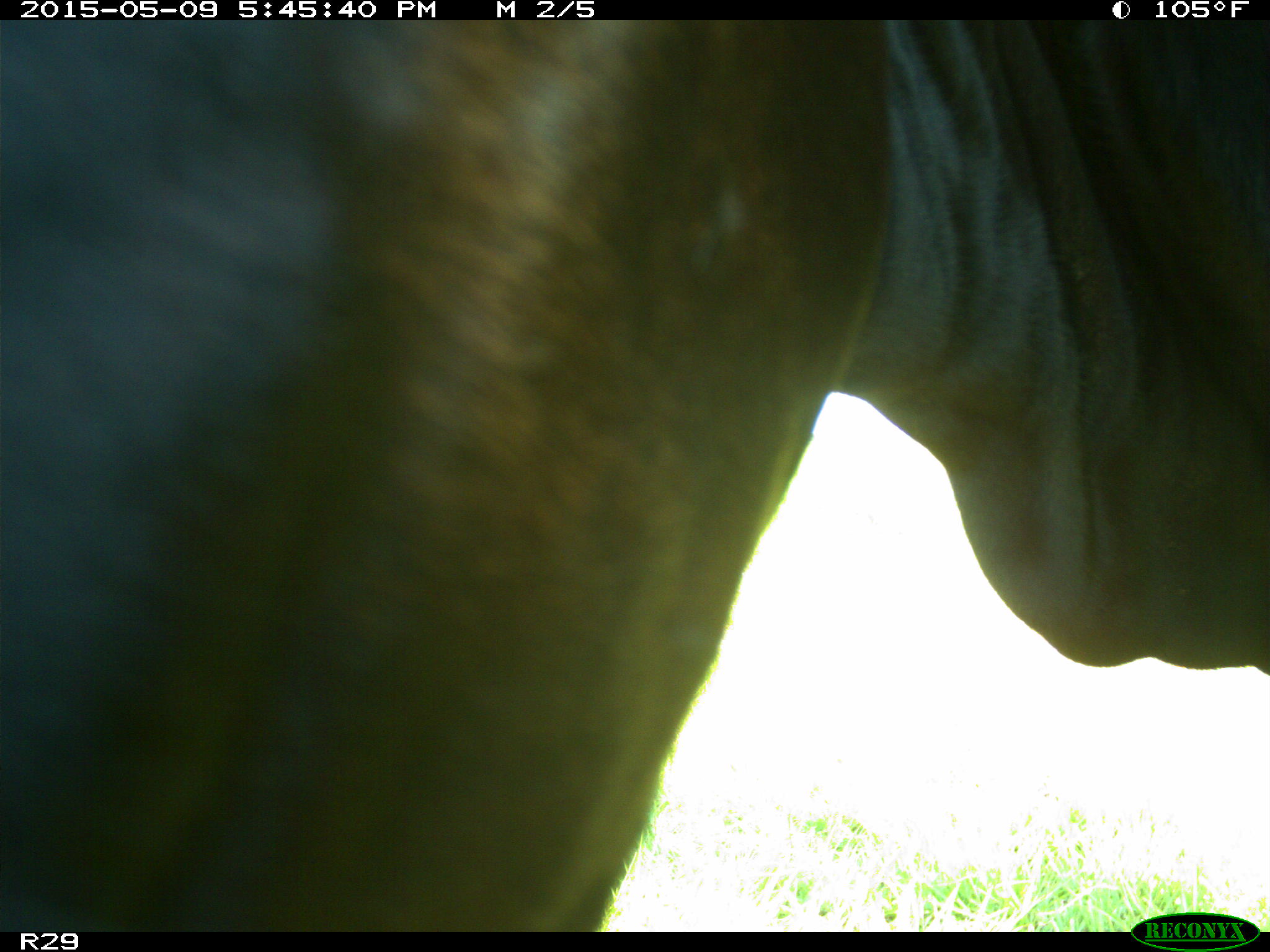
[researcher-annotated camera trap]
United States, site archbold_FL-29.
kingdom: Animalia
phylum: Chordata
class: Mammalia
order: Artiodactyla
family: Bovidae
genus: Bos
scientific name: Bos taurus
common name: domestic cow